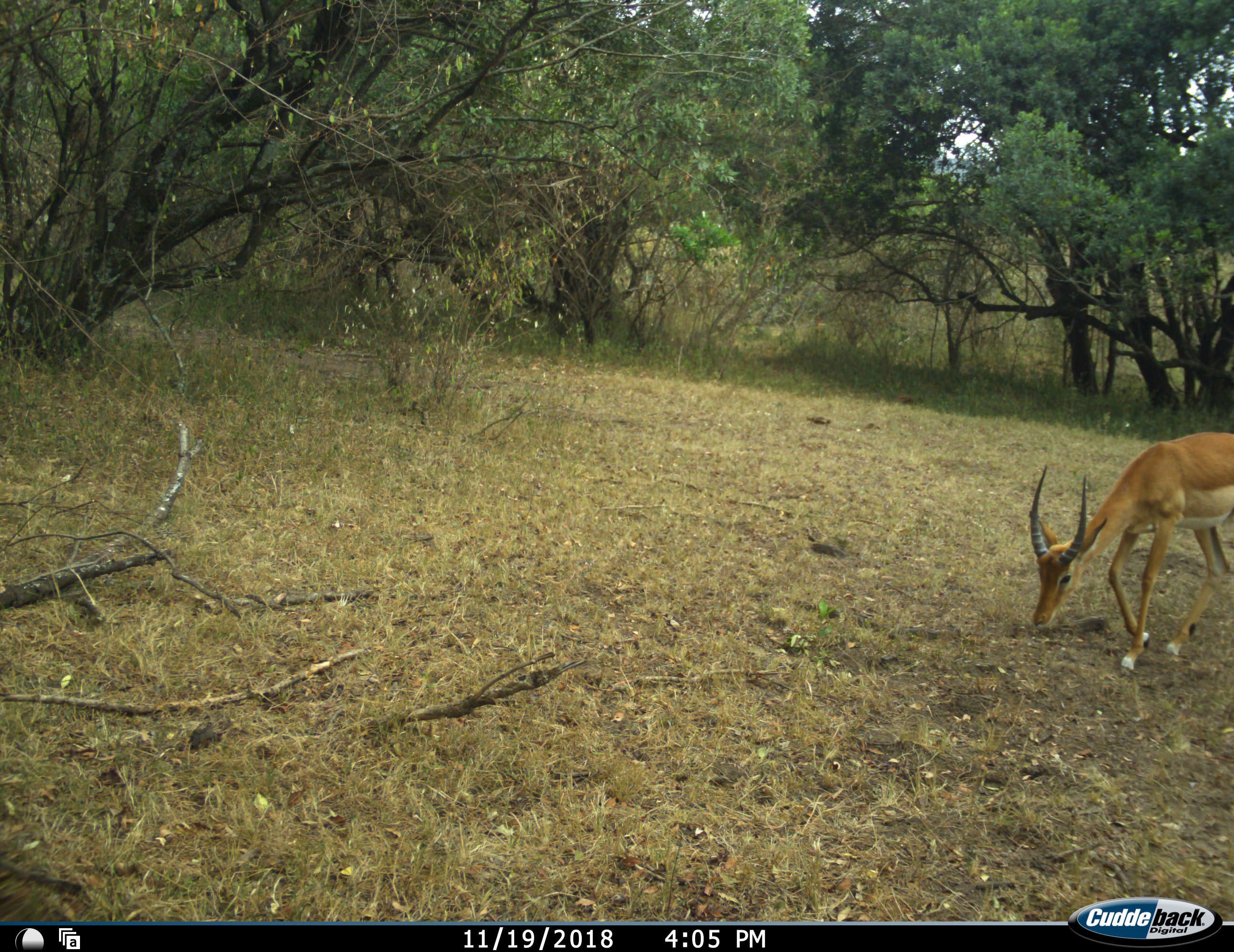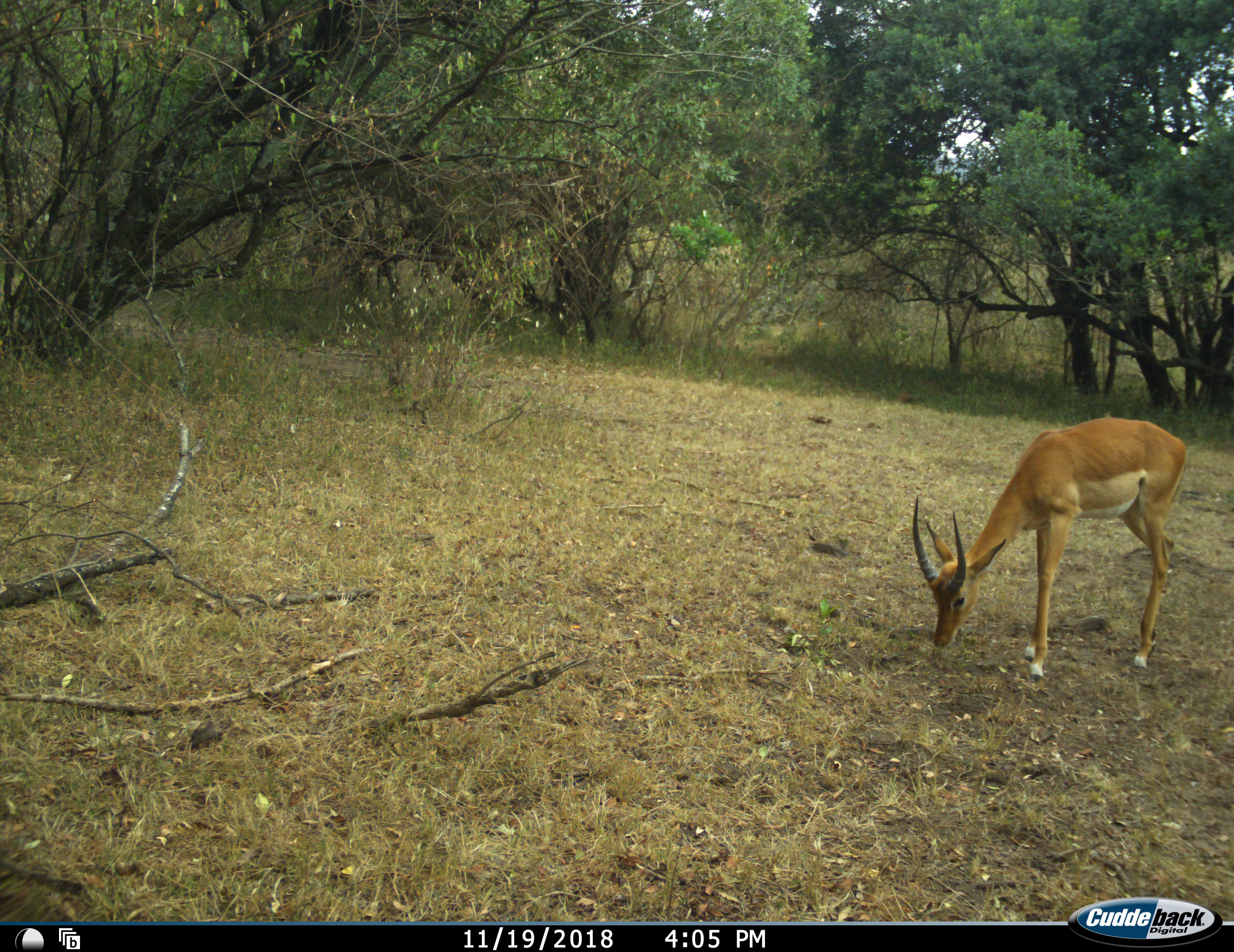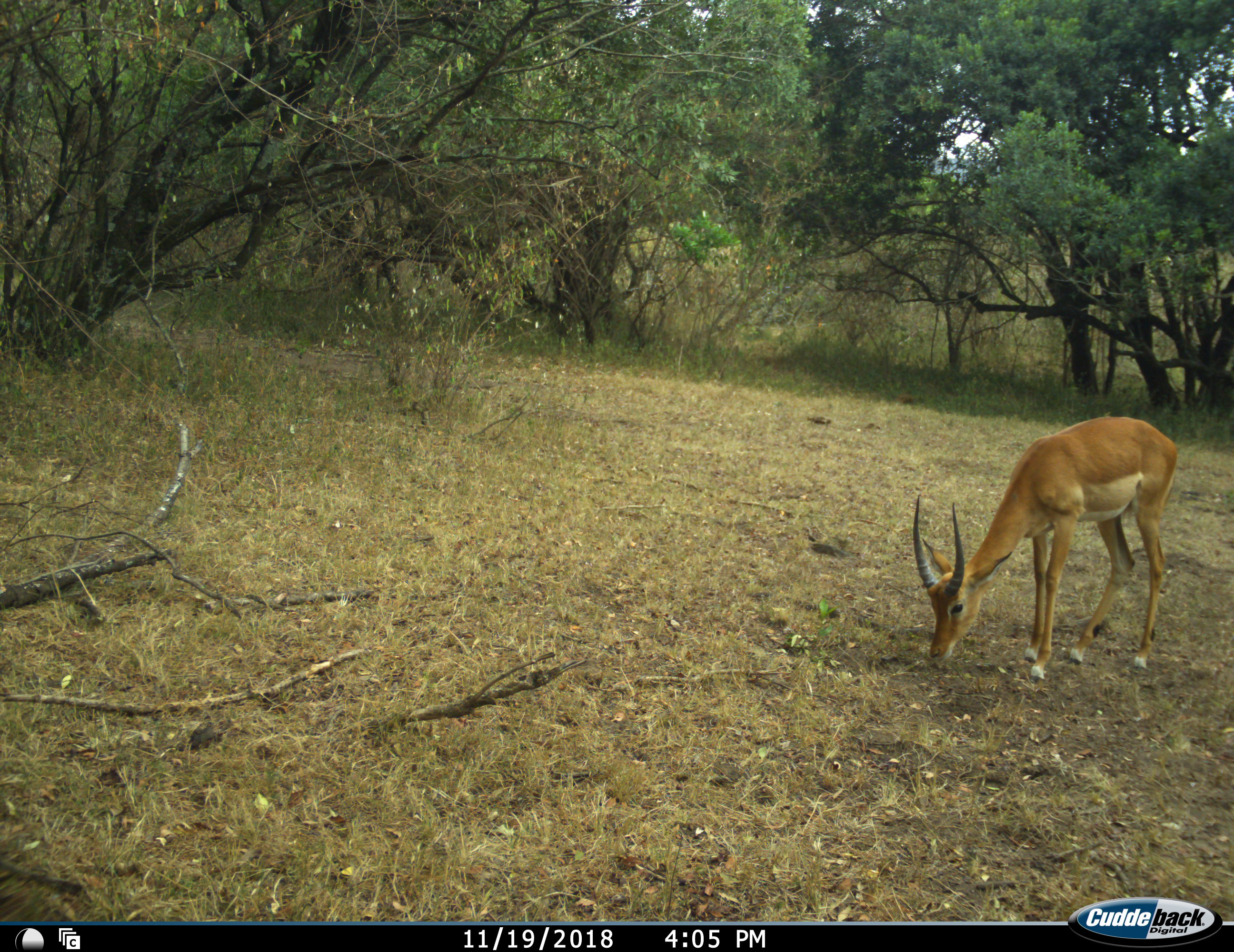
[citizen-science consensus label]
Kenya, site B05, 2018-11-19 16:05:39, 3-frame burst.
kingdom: Animalia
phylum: Chordata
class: Mammalia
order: Artiodactyla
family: Bovidae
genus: Aepyceros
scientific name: Aepyceros melampus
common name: impala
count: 1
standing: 0%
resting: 0%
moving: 25%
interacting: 0%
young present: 0%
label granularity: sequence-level